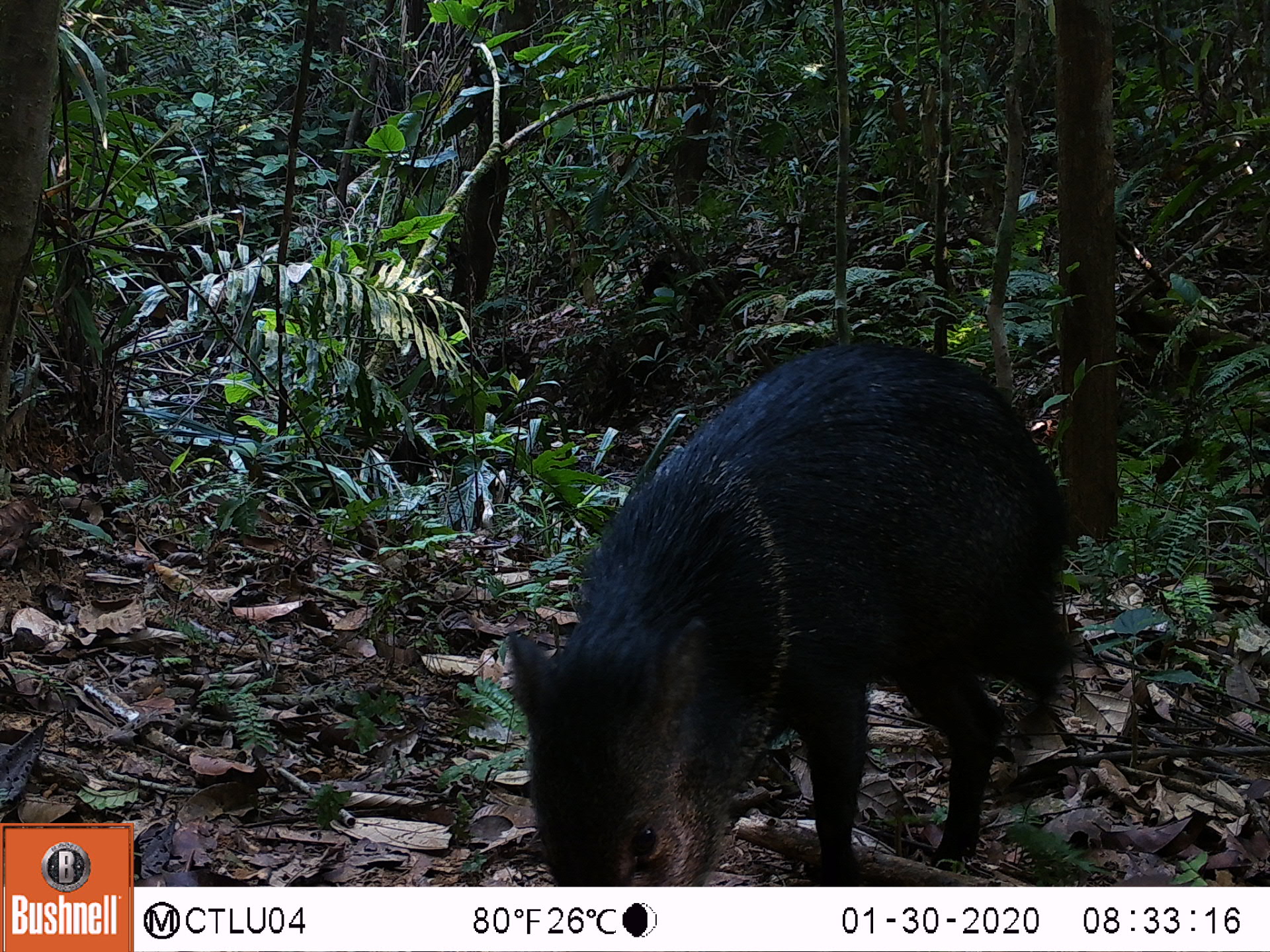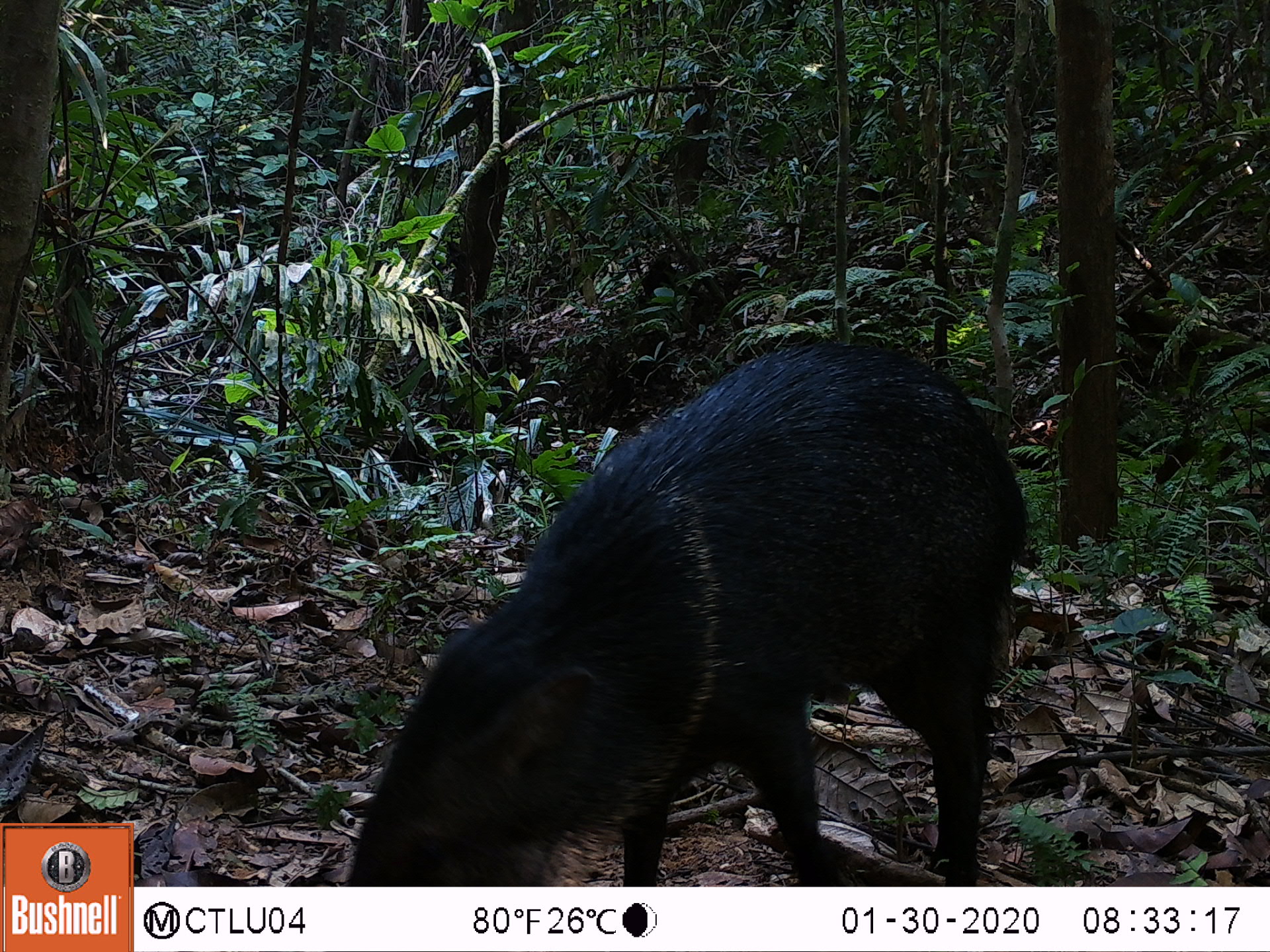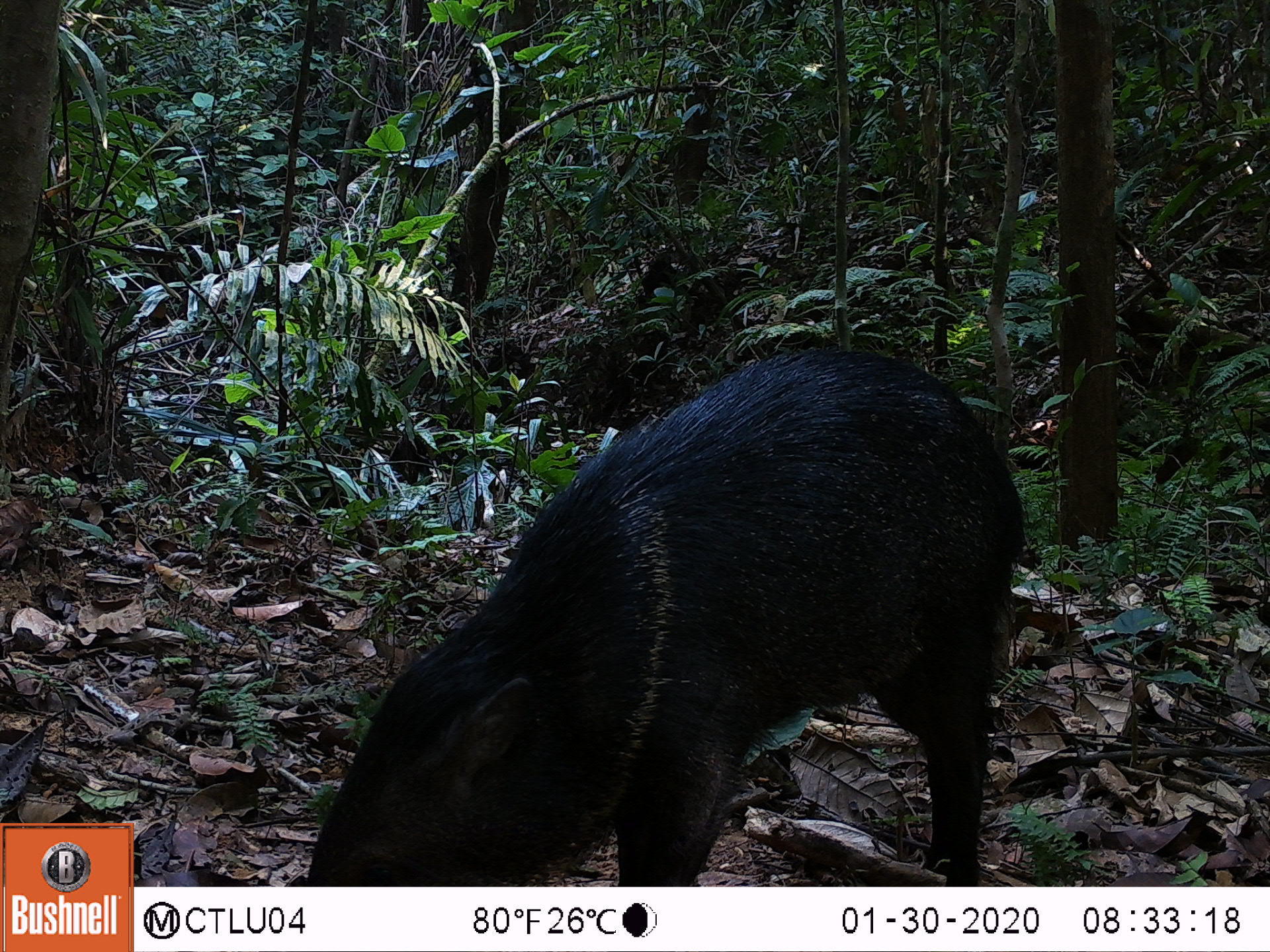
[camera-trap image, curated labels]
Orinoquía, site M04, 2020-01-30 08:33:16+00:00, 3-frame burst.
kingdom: Animalia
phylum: Chordata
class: Mammalia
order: Artiodactyla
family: Tayassuidae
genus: Pecari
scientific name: Pecari tajacu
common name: collared peccary